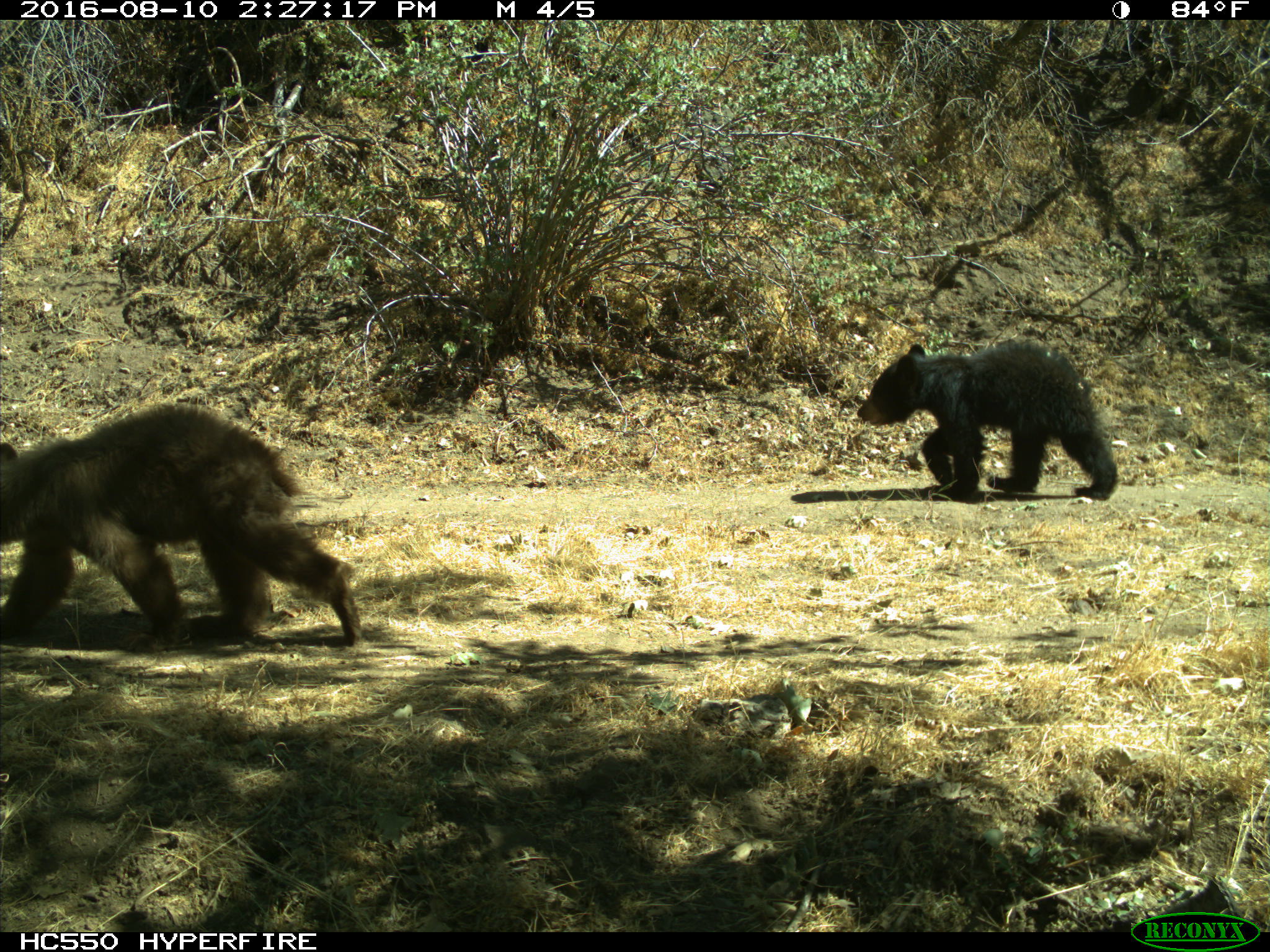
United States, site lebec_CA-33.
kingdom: Animalia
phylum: Chordata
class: Mammalia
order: Carnivora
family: Ursidae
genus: Ursus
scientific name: Ursus americanus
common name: american black bear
Ursus americanus (american black bear).